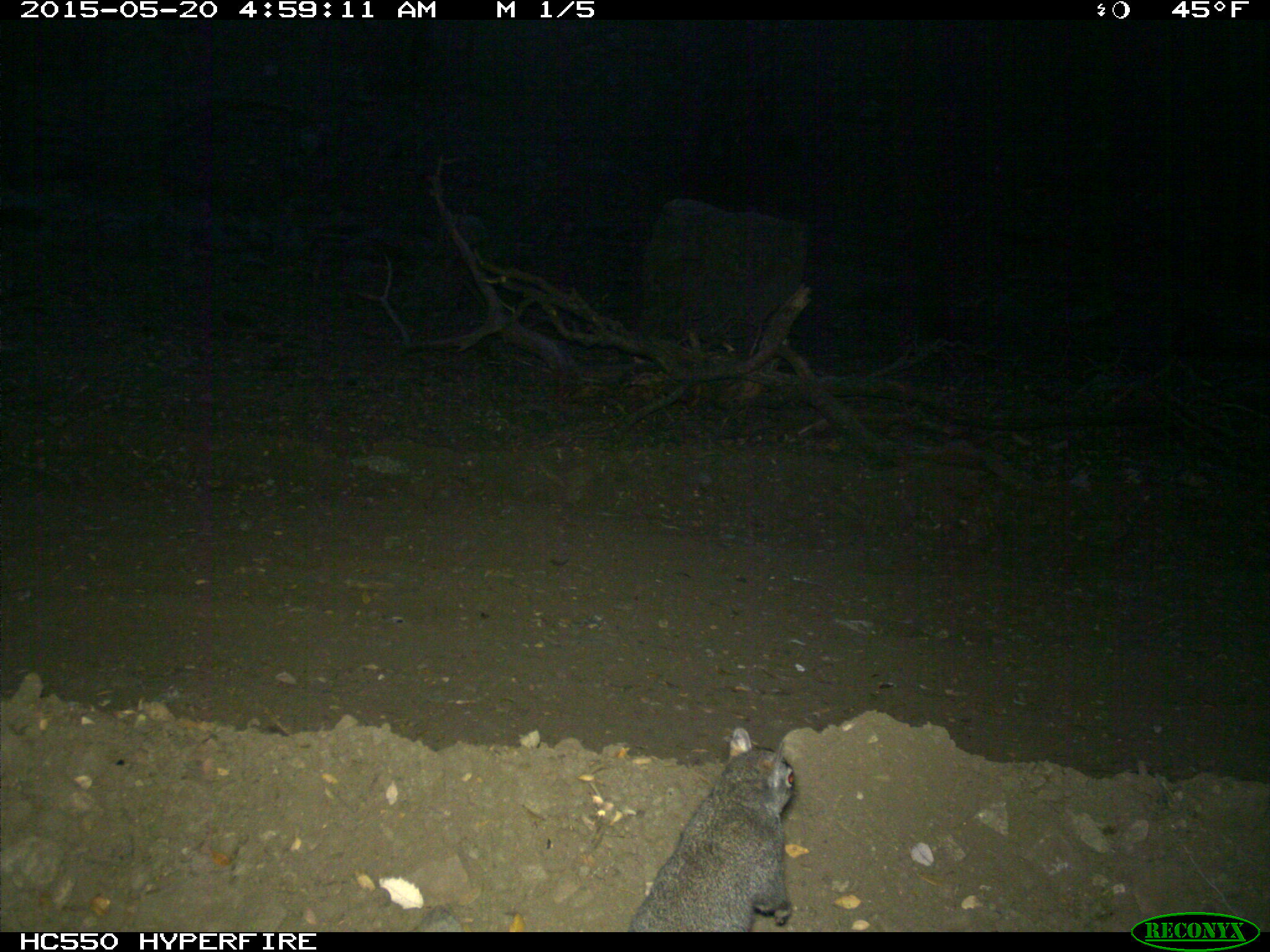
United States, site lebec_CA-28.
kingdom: Animalia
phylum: Chordata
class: Mammalia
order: Rodentia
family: Sciuridae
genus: Sciurus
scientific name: Sciurus carolinensis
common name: eastern gray squirrel